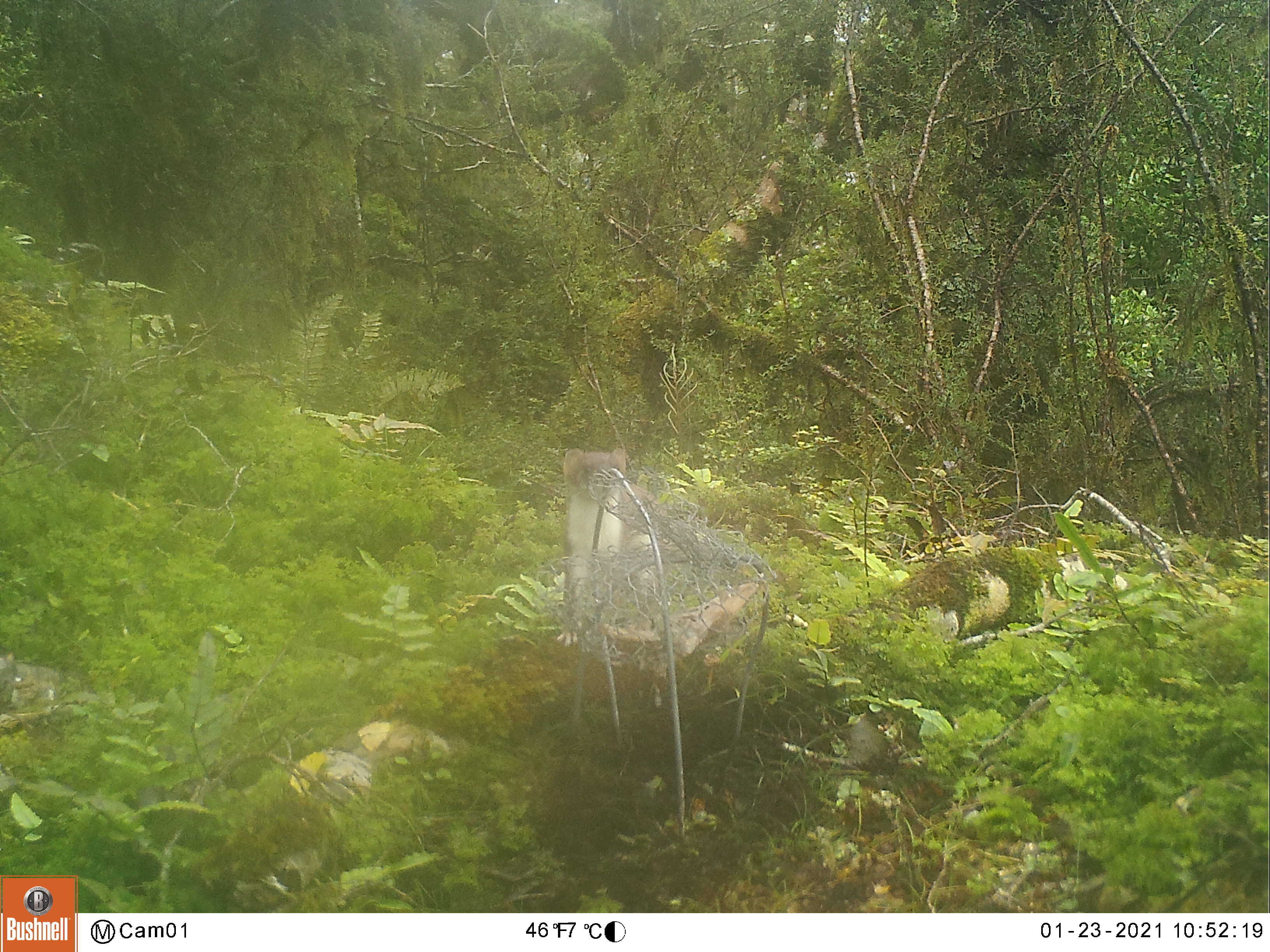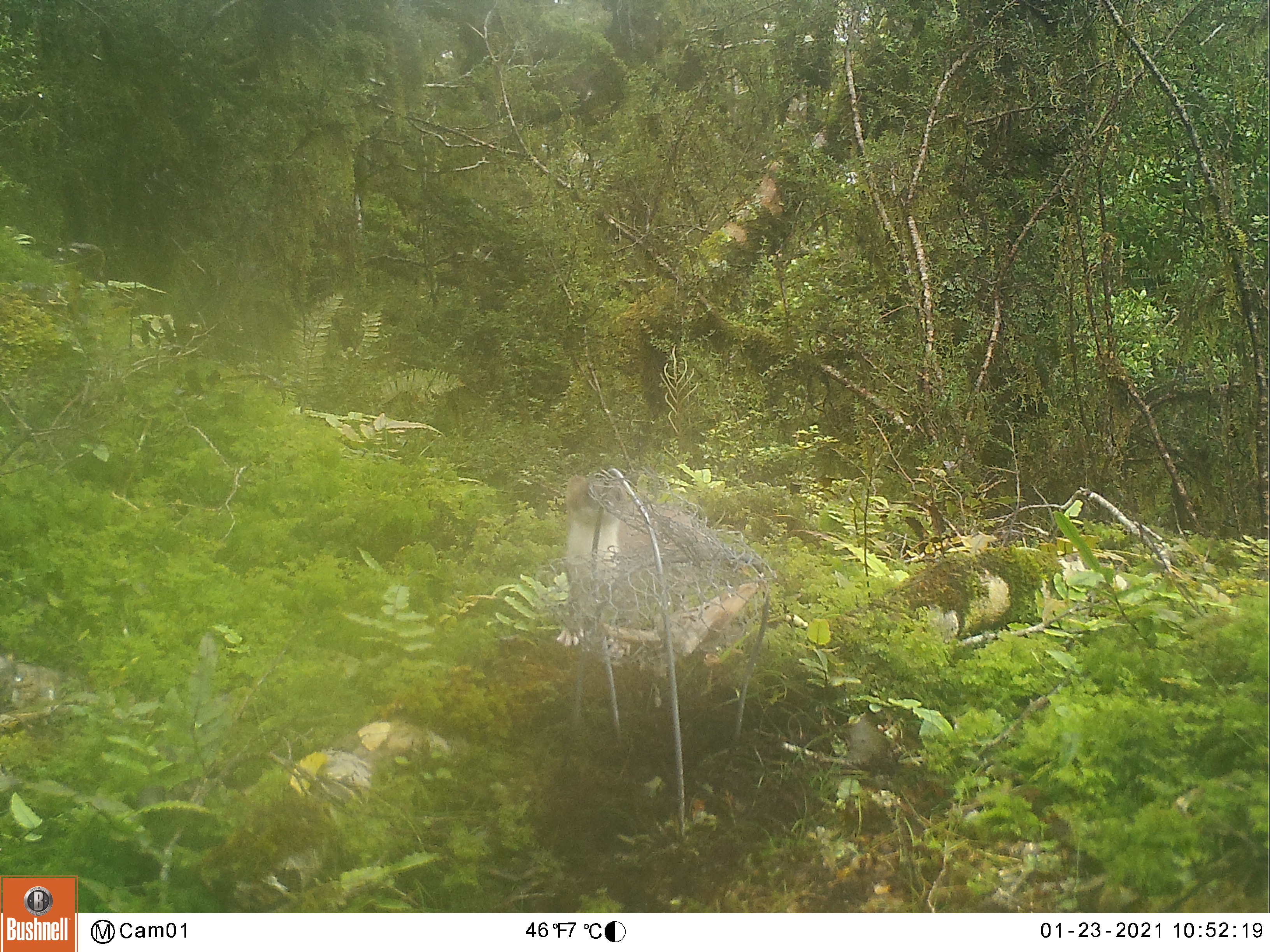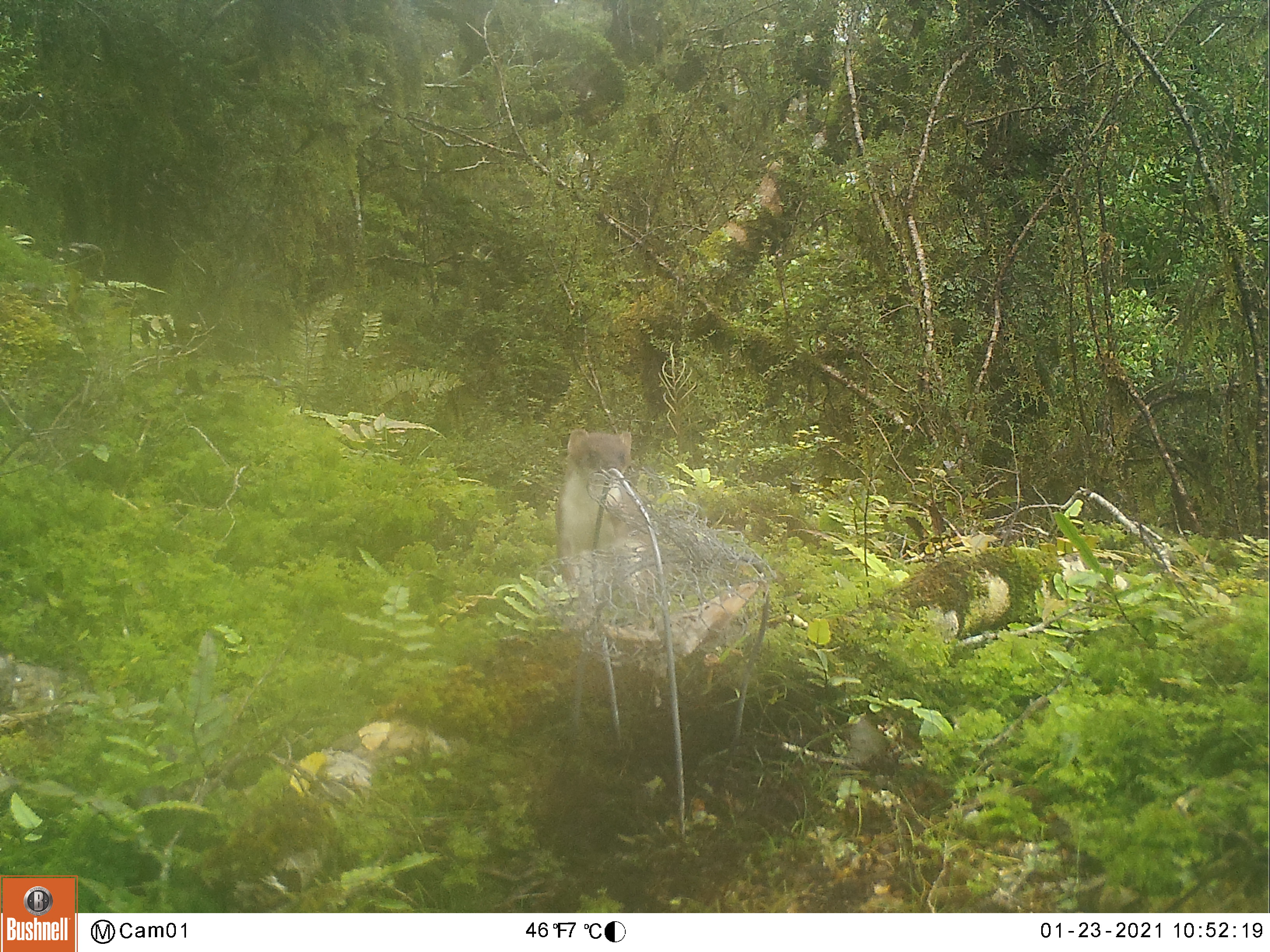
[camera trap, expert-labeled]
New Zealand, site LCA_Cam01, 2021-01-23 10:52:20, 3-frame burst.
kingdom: Animalia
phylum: Chordata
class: Mammalia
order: Carnivora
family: Mustelidae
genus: Mustela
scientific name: Mustela erminea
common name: stoat